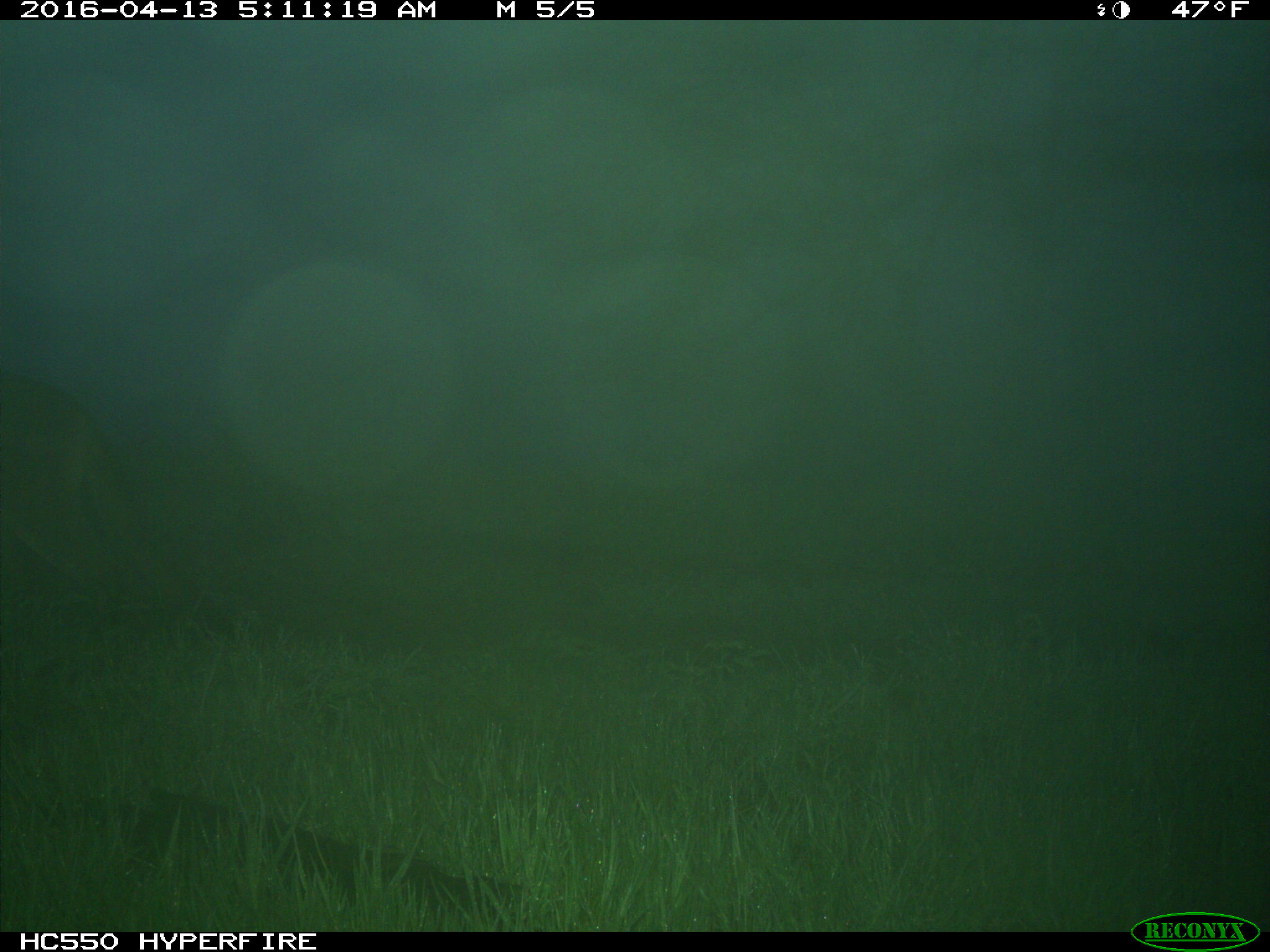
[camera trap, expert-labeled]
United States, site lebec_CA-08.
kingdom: Animalia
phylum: Chordata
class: Mammalia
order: Carnivora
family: Felidae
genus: Puma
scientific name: Puma concolor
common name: mountain lion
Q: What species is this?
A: Puma concolor (mountain lion).